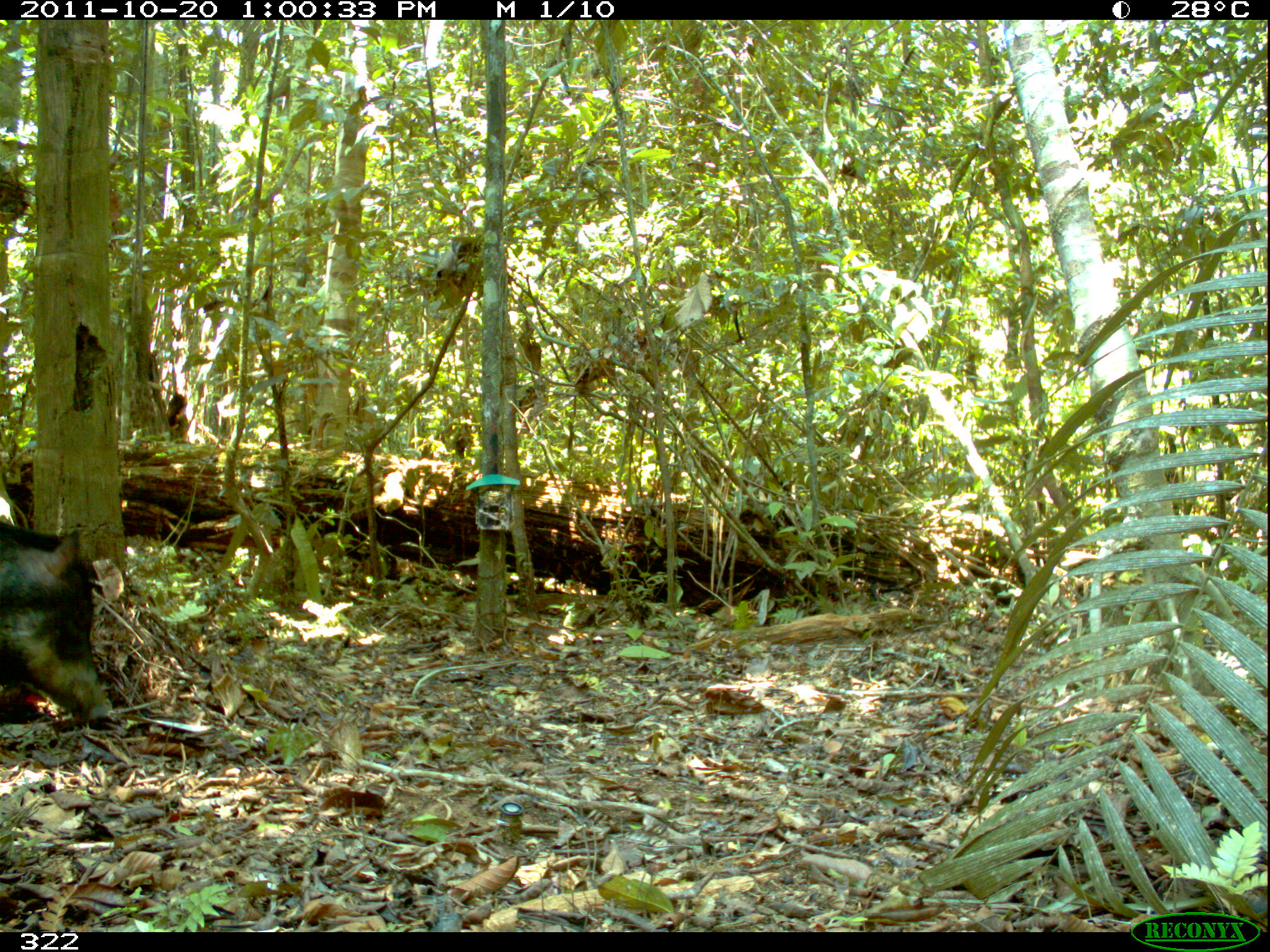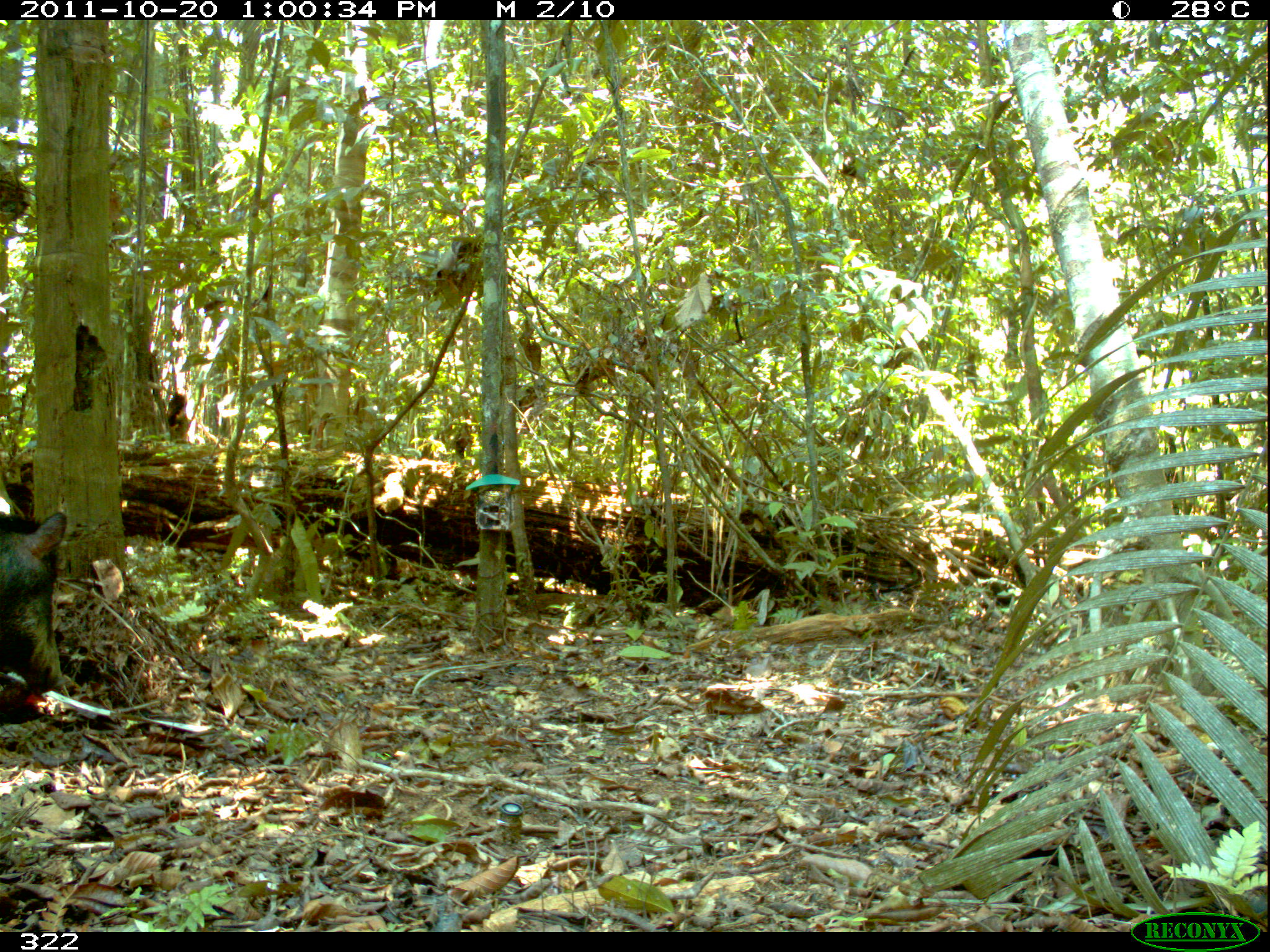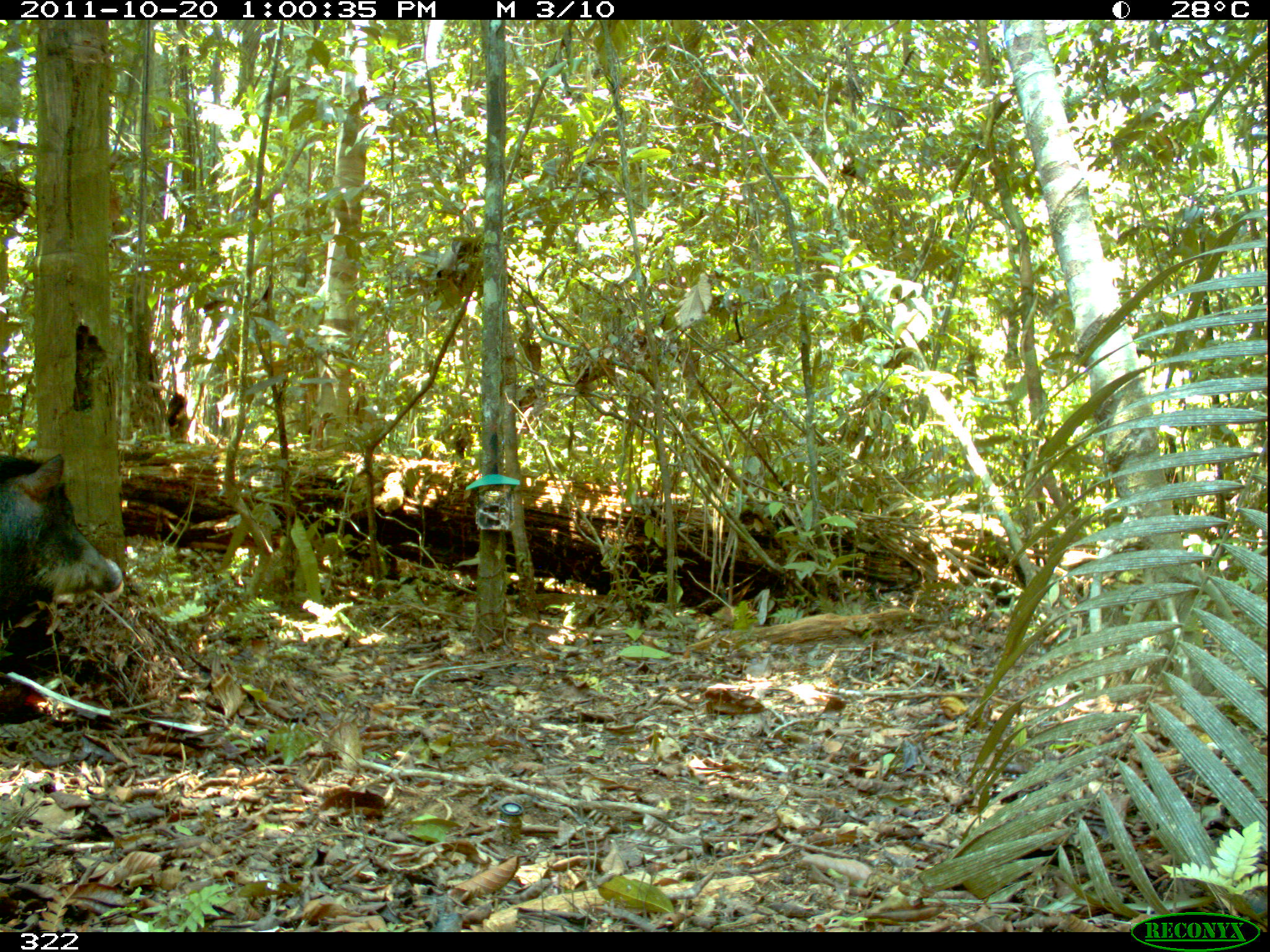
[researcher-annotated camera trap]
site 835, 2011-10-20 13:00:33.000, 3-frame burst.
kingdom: Animalia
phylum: Chordata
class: Mammalia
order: Artiodactyla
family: Tayassuidae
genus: Tayassu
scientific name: Tayassu pecari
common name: white-lipped peccary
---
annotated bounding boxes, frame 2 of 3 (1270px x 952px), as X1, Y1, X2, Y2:
tayassu pecari: 0, 511, 68, 694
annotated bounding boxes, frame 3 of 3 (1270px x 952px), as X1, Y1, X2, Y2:
tayassu pecari: 0, 450, 123, 616